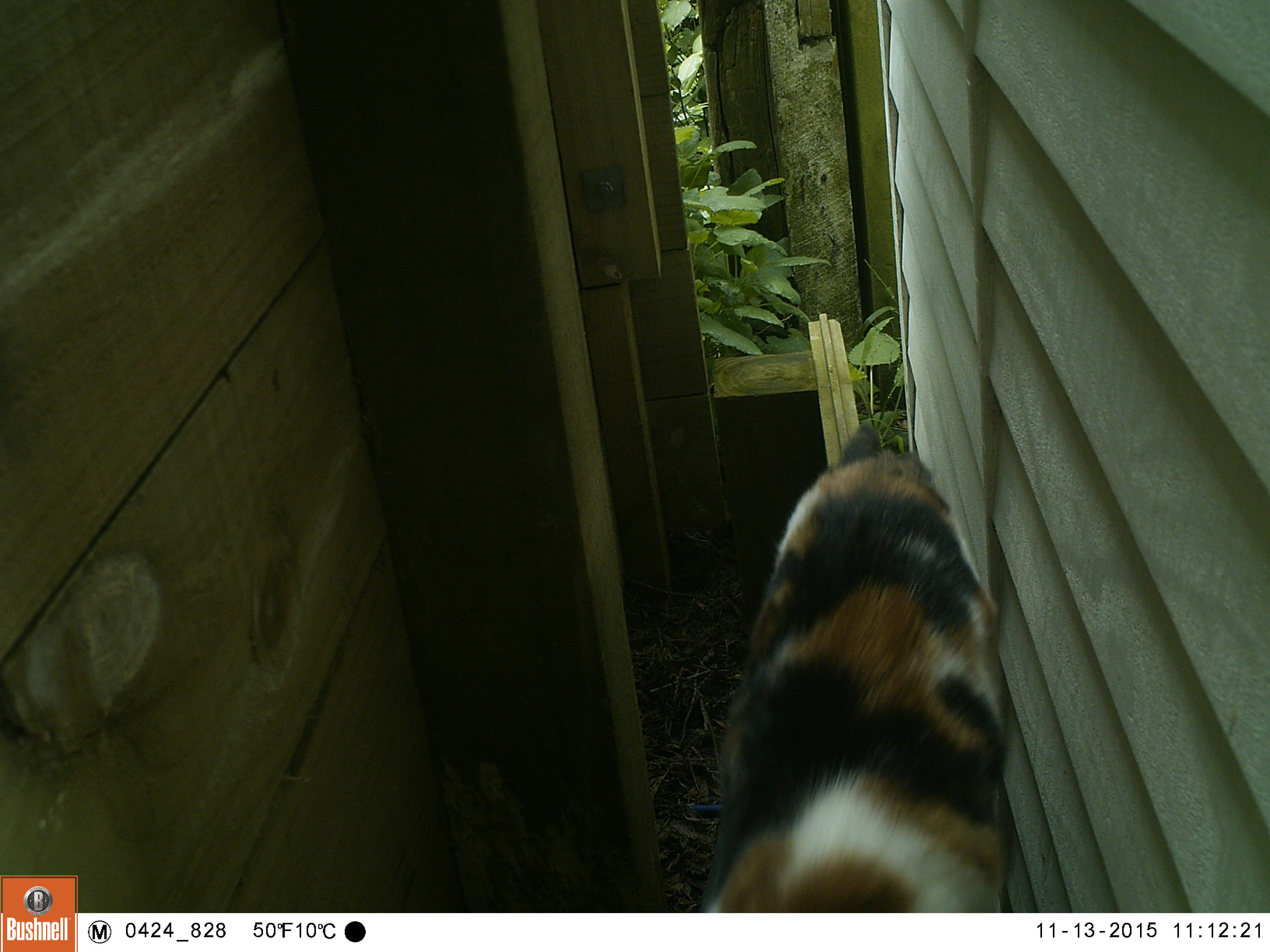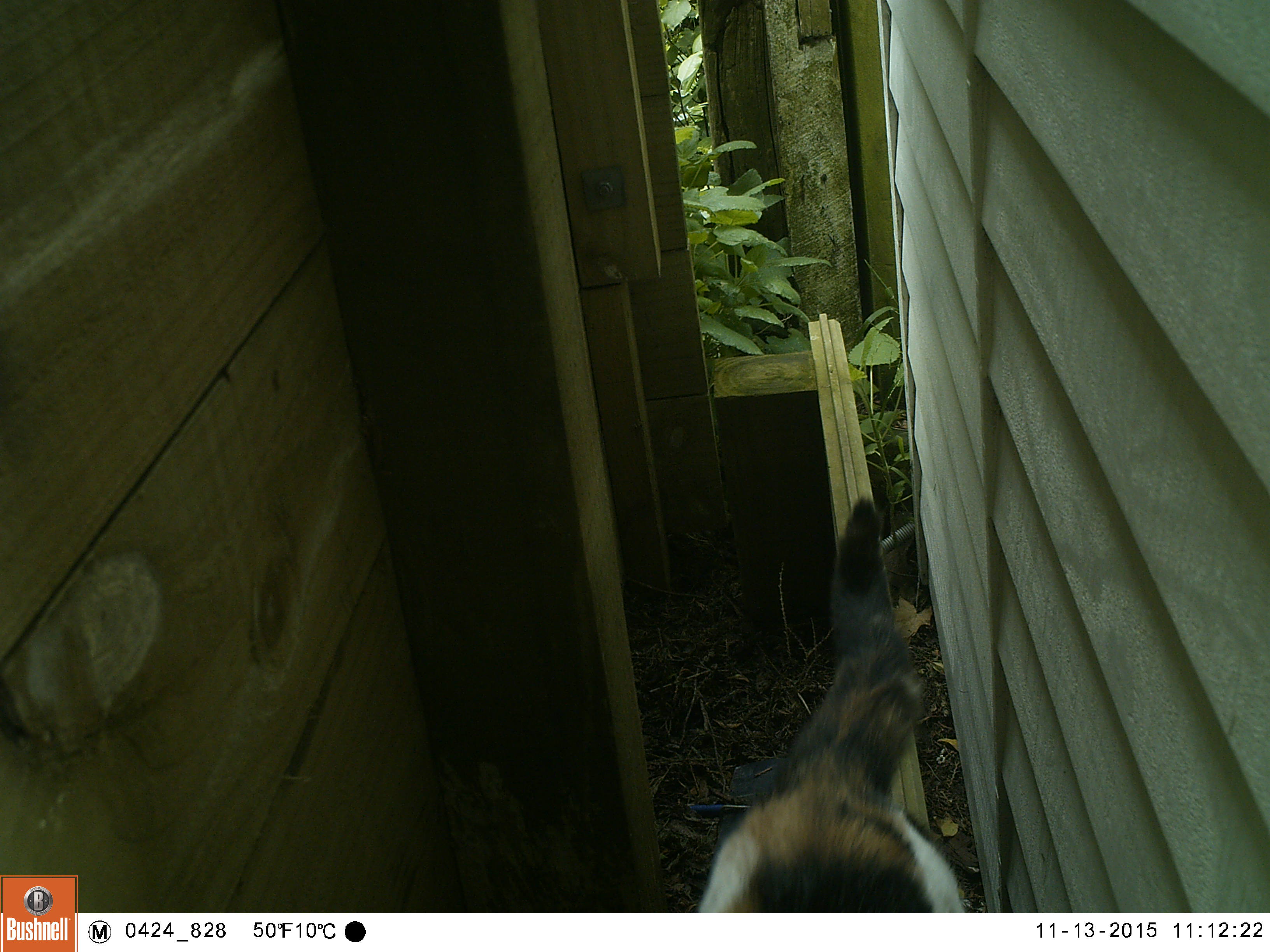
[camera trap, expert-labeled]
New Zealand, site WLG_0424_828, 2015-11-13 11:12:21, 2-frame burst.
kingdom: Animalia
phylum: Chordata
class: Mammalia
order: Carnivora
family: Felidae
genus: Felis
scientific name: Felis catus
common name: domestic cat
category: cat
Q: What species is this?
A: Cat (domestic cat) (Felis catus).